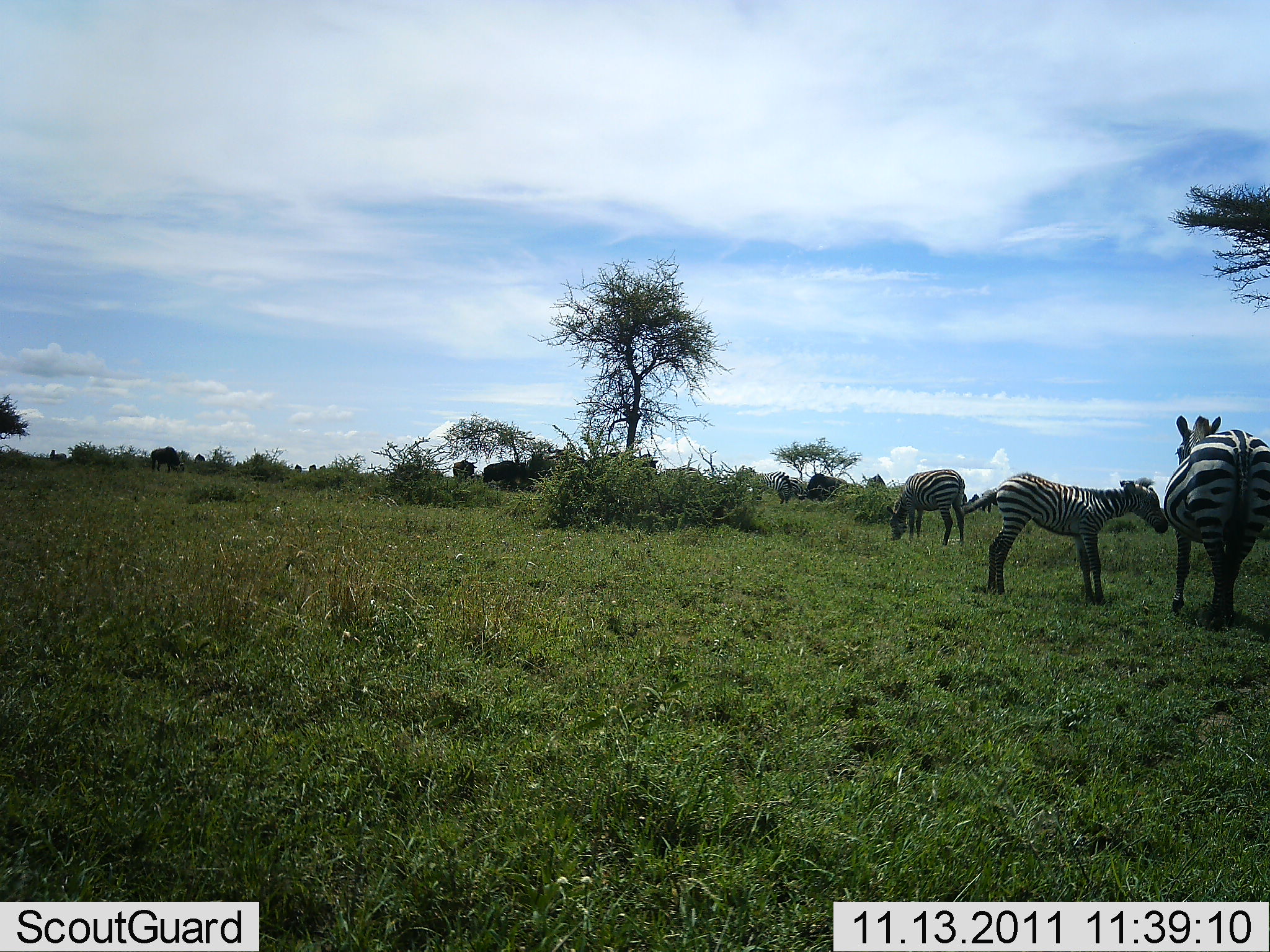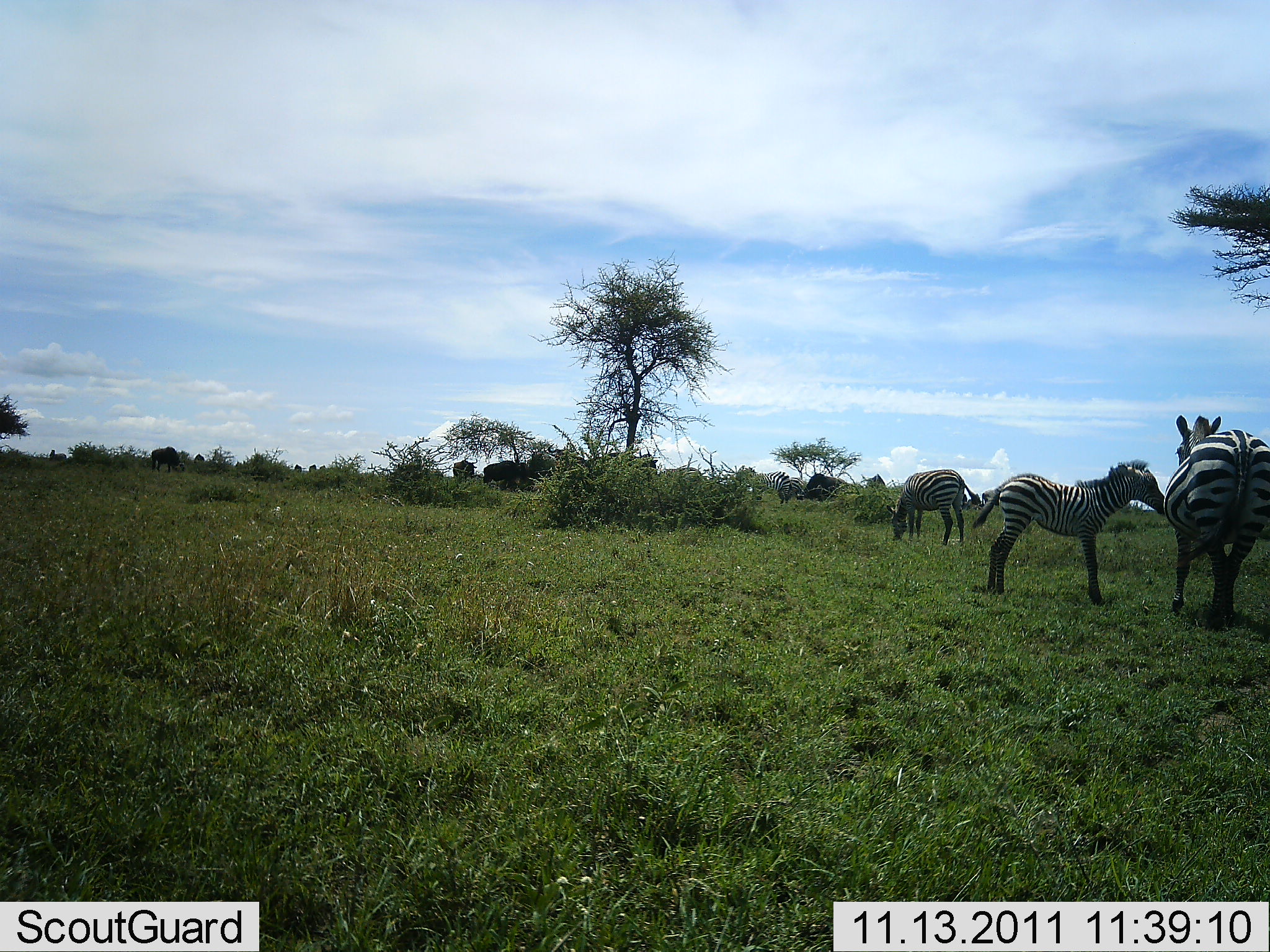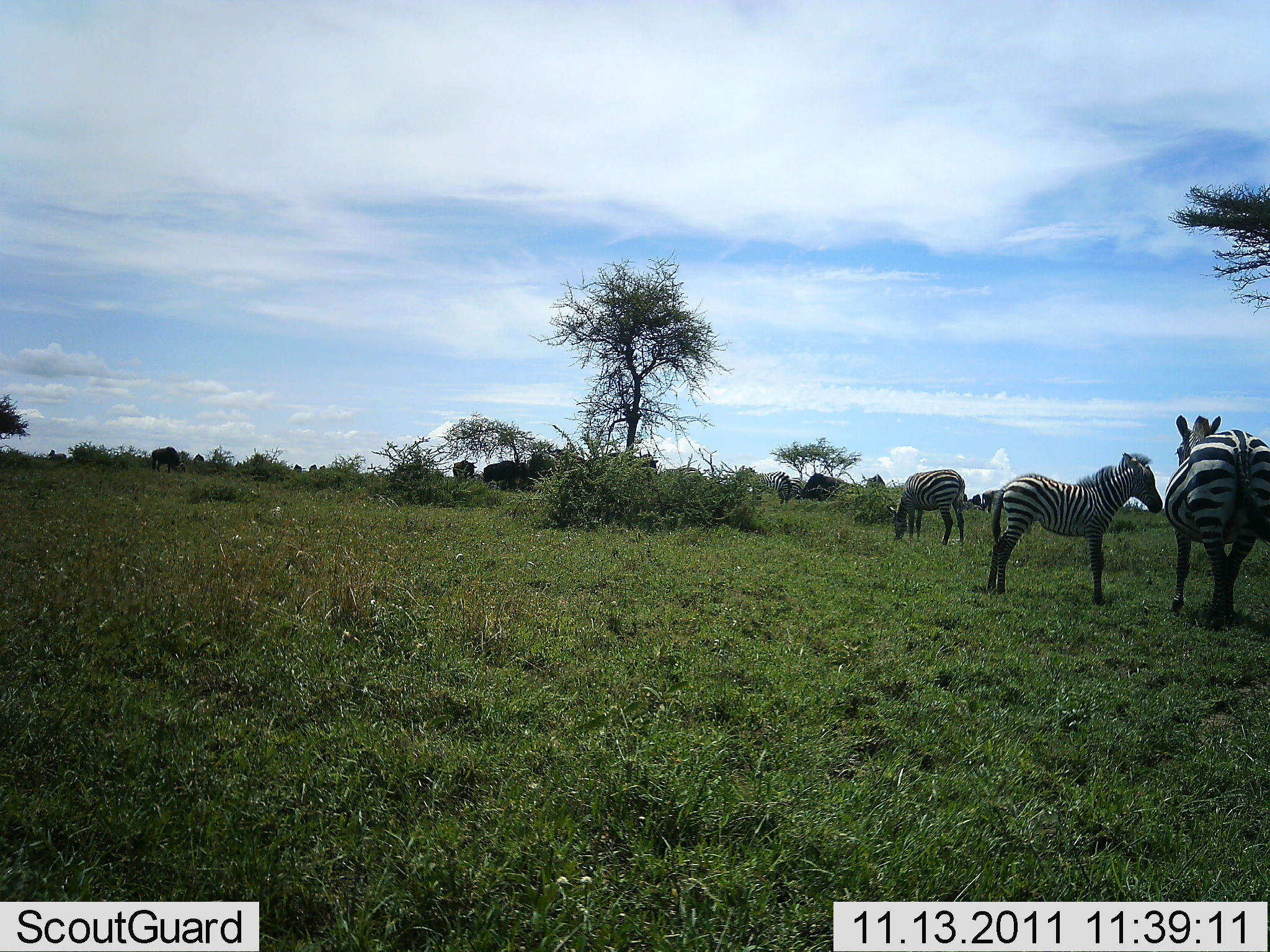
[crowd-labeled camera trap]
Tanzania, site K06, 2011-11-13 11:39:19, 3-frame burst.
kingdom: Animalia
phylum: Chordata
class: Mammalia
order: Perissodactyla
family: Equidae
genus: Equus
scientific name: Equus quagga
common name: plains zebra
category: zebra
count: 3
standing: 94%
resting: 6%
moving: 0%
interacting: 12%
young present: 19%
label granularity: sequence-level